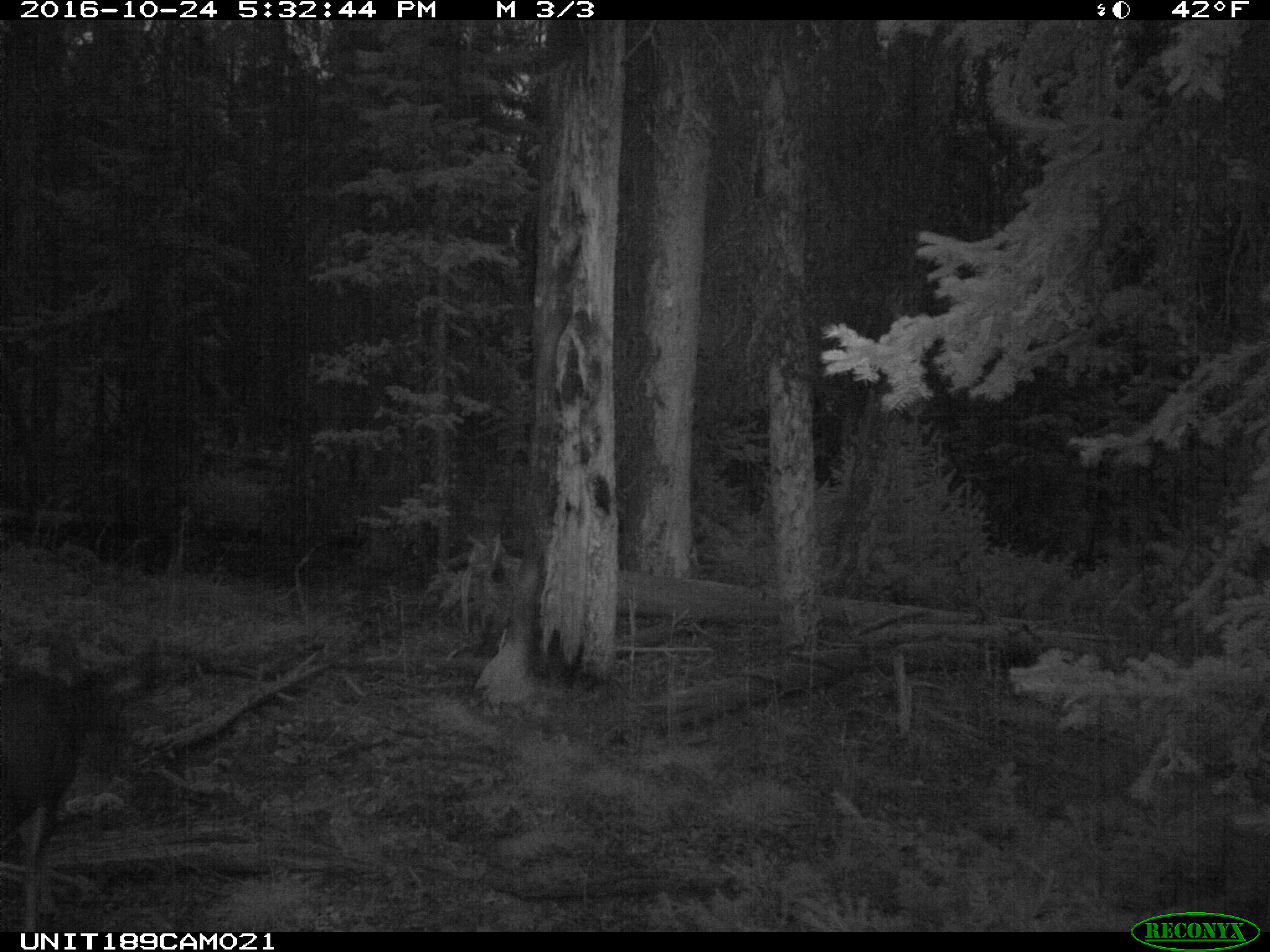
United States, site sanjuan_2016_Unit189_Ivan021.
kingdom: Animalia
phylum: Chordata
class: Mammalia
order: Artiodactyla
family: Cervidae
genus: Odocoileus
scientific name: Odocoileus hemionus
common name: mule deer